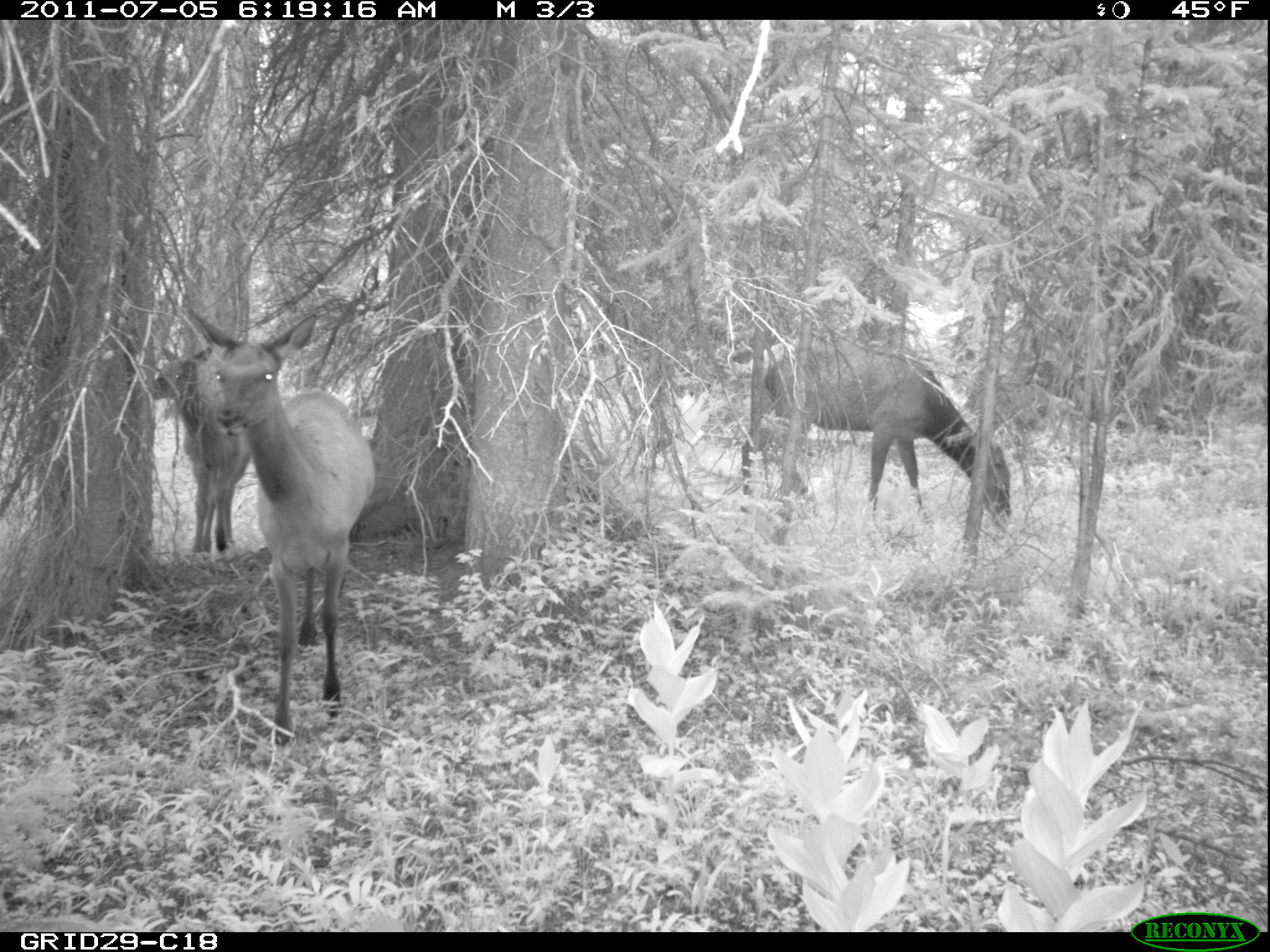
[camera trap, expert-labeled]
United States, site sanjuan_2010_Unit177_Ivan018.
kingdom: Animalia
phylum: Chordata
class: Mammalia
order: Artiodactyla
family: Cervidae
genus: Cervus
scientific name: Cervus elaphus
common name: red deer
Cervus elaphus (red deer).